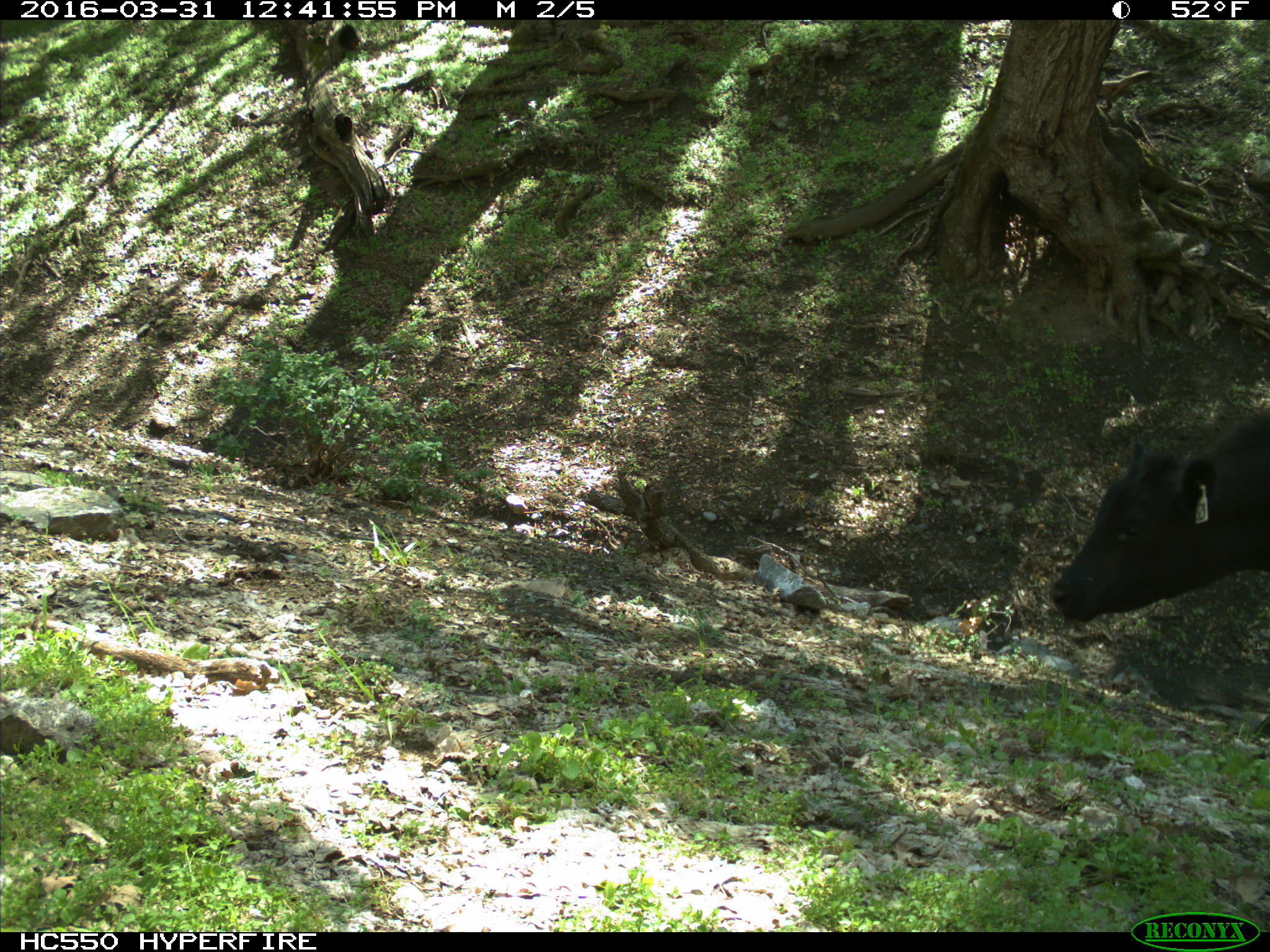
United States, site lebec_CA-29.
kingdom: Animalia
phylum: Chordata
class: Mammalia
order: Artiodactyla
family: Bovidae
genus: Bos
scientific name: Bos taurus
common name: domestic cow